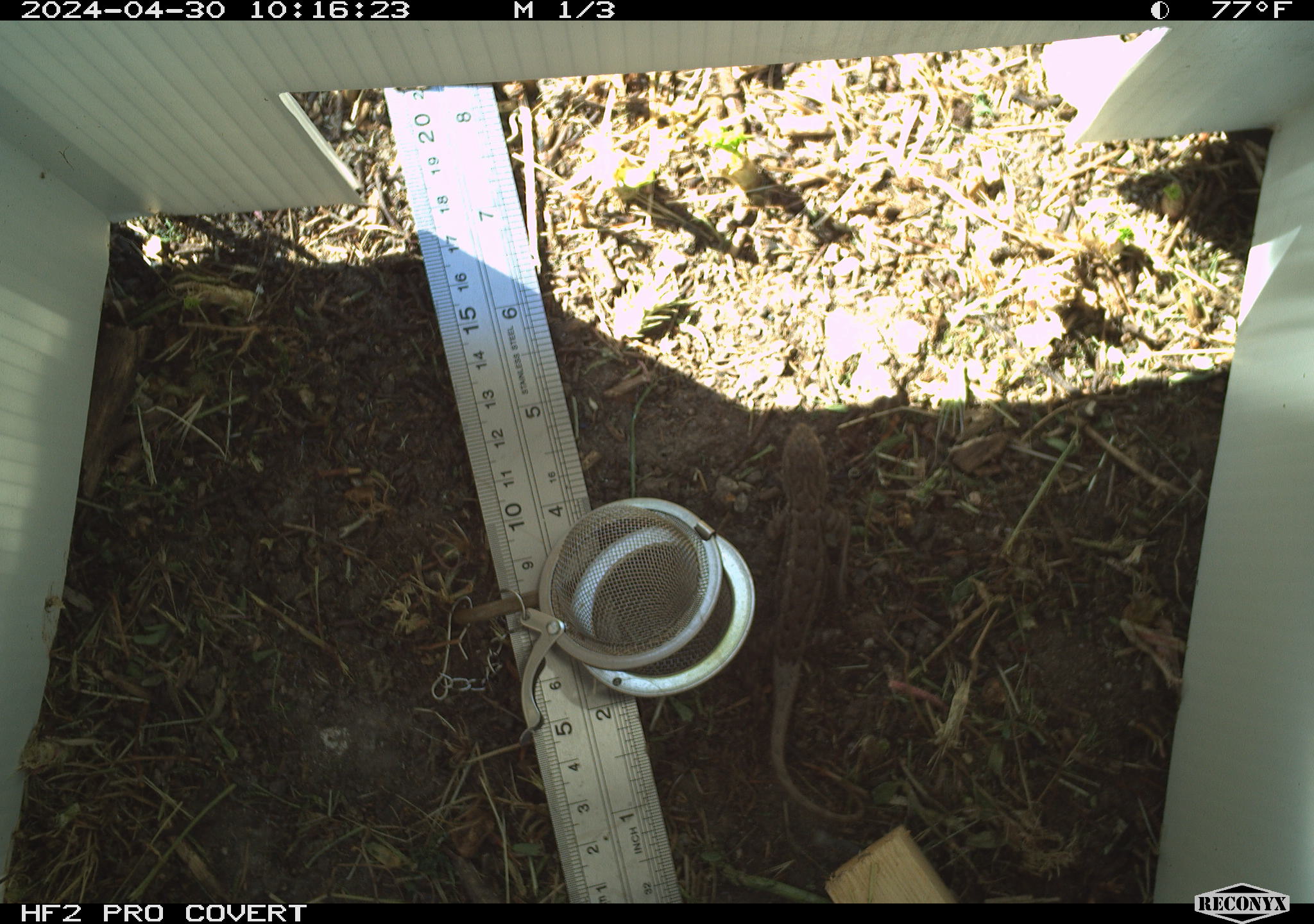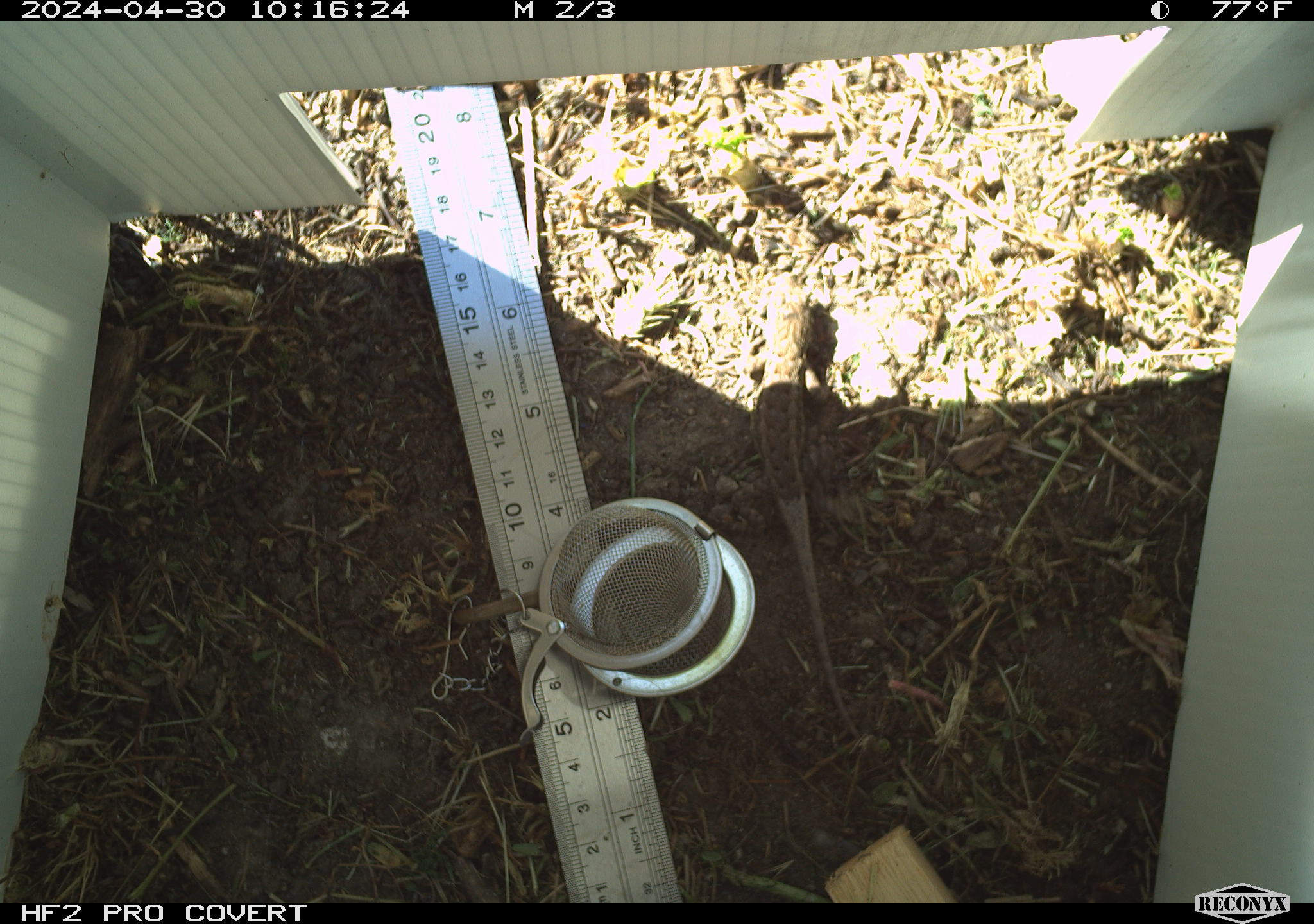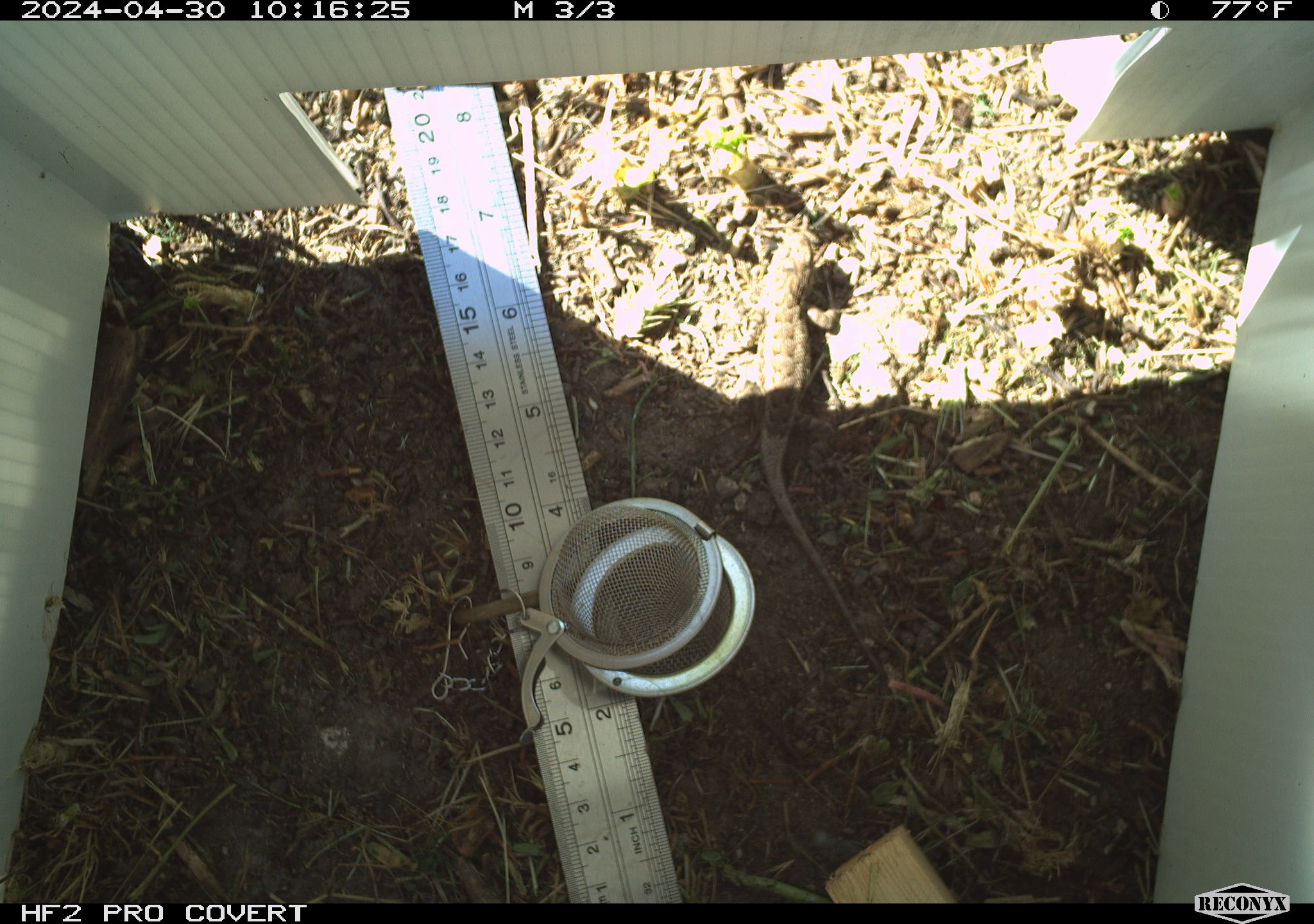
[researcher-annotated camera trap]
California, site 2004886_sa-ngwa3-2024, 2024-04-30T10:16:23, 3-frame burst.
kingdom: Animalia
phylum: Chordata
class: Reptilia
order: Squamata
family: Phrynosomatidae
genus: Sceloporus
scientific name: Sceloporus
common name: spiny lizards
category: sceloporus species